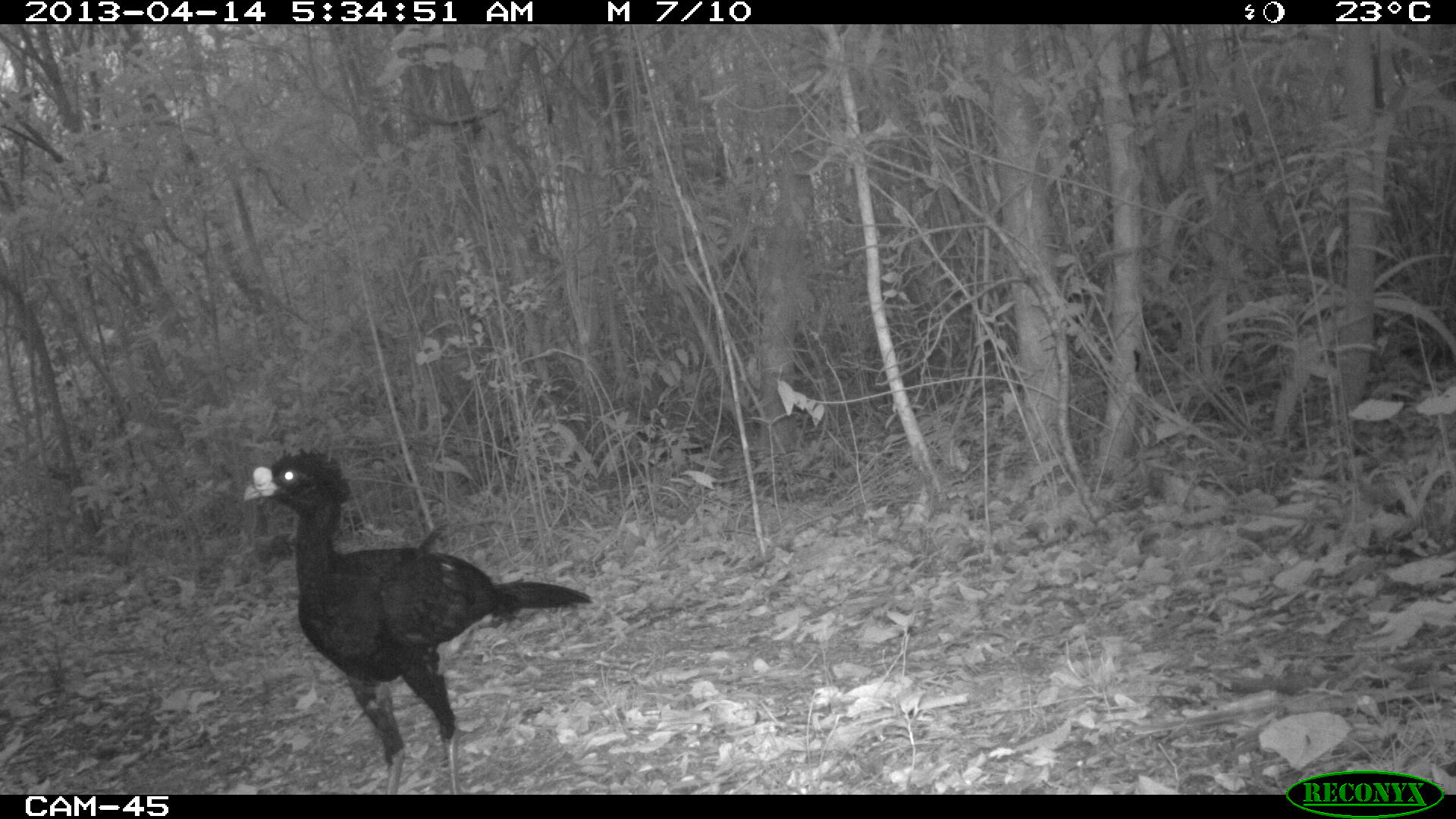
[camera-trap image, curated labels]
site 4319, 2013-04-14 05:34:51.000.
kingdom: Animalia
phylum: Chordata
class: Aves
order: Galliformes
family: Cracidae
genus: Crax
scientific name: Crax rubra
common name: great curassow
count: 1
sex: male